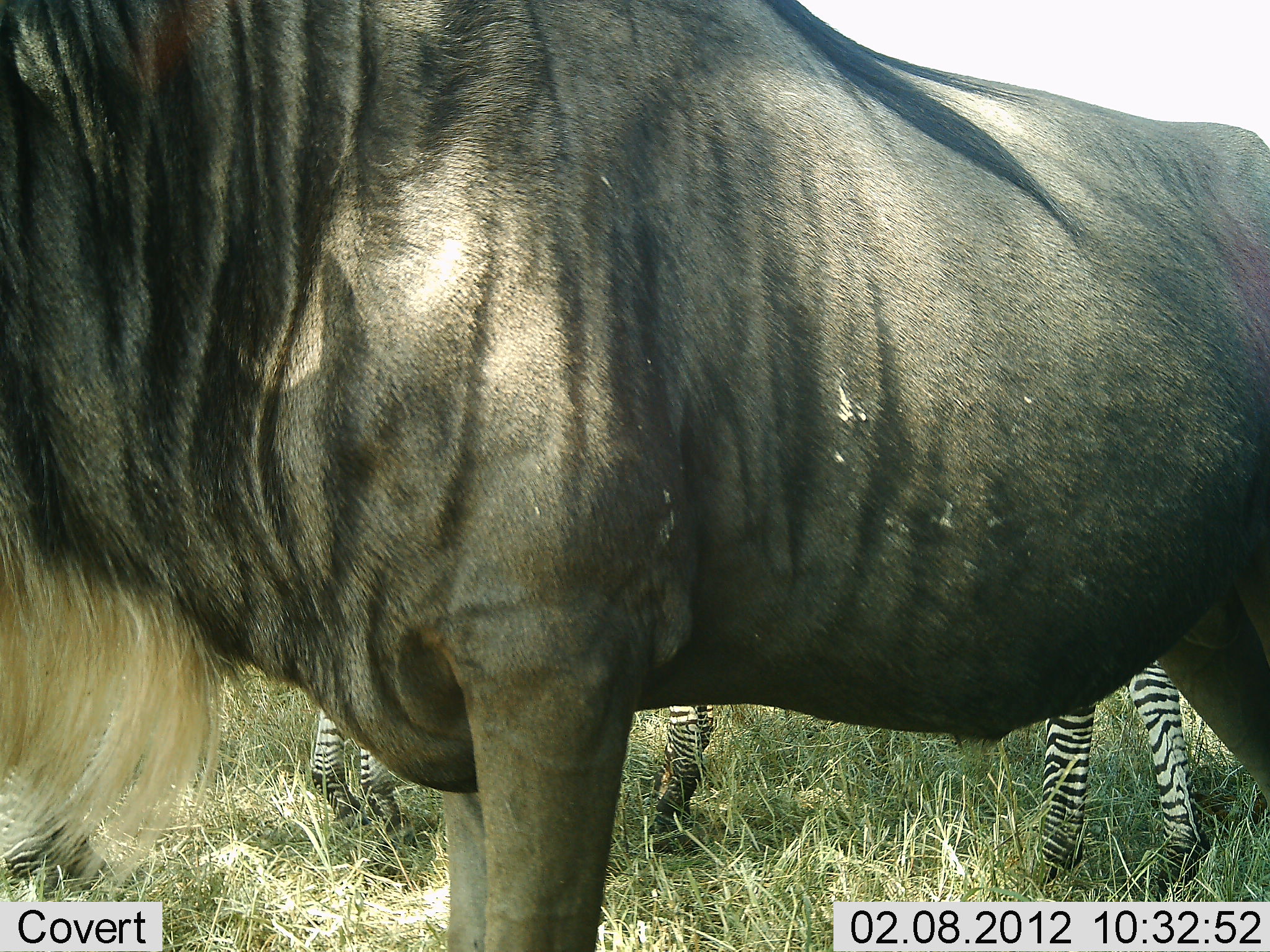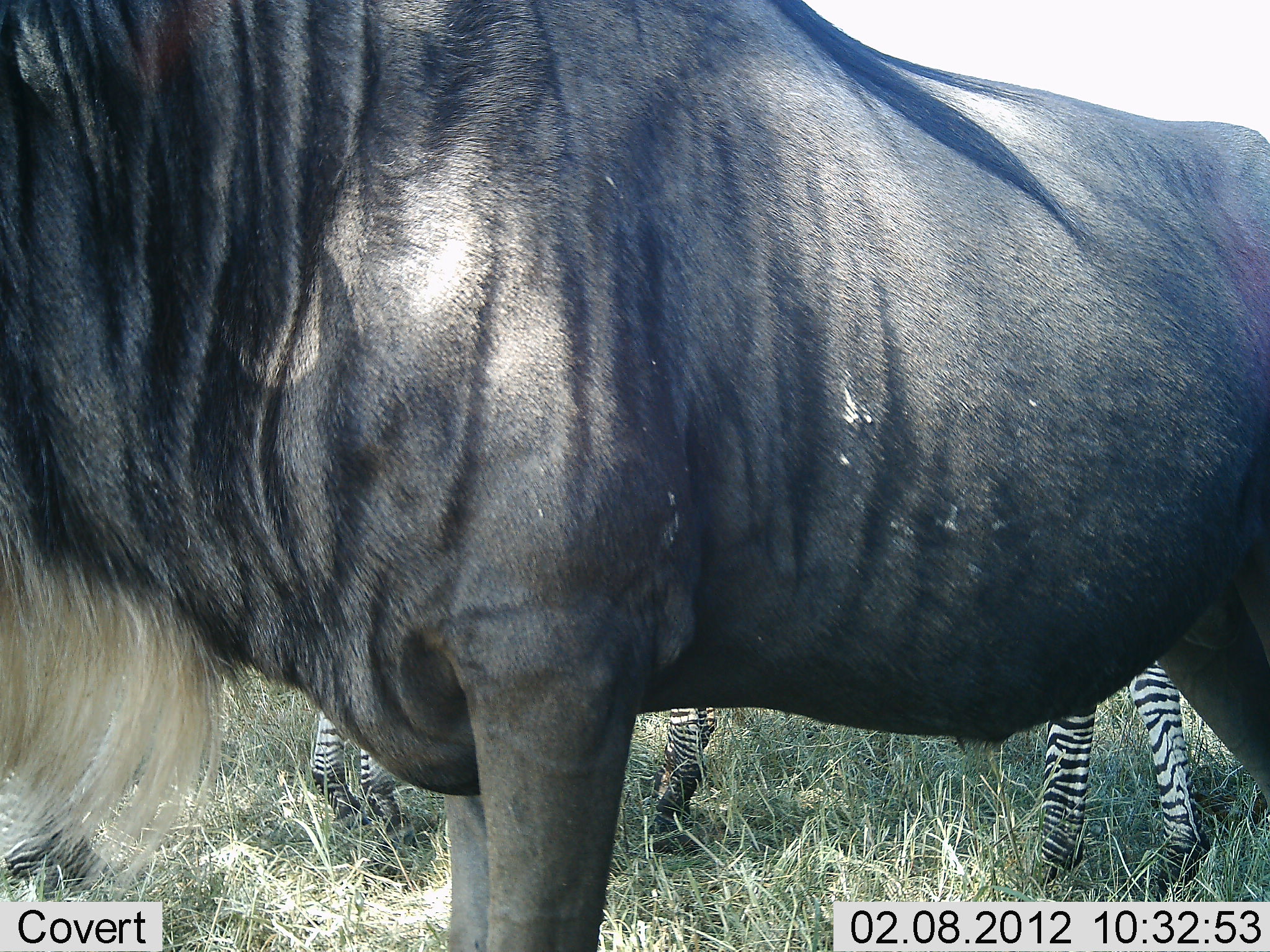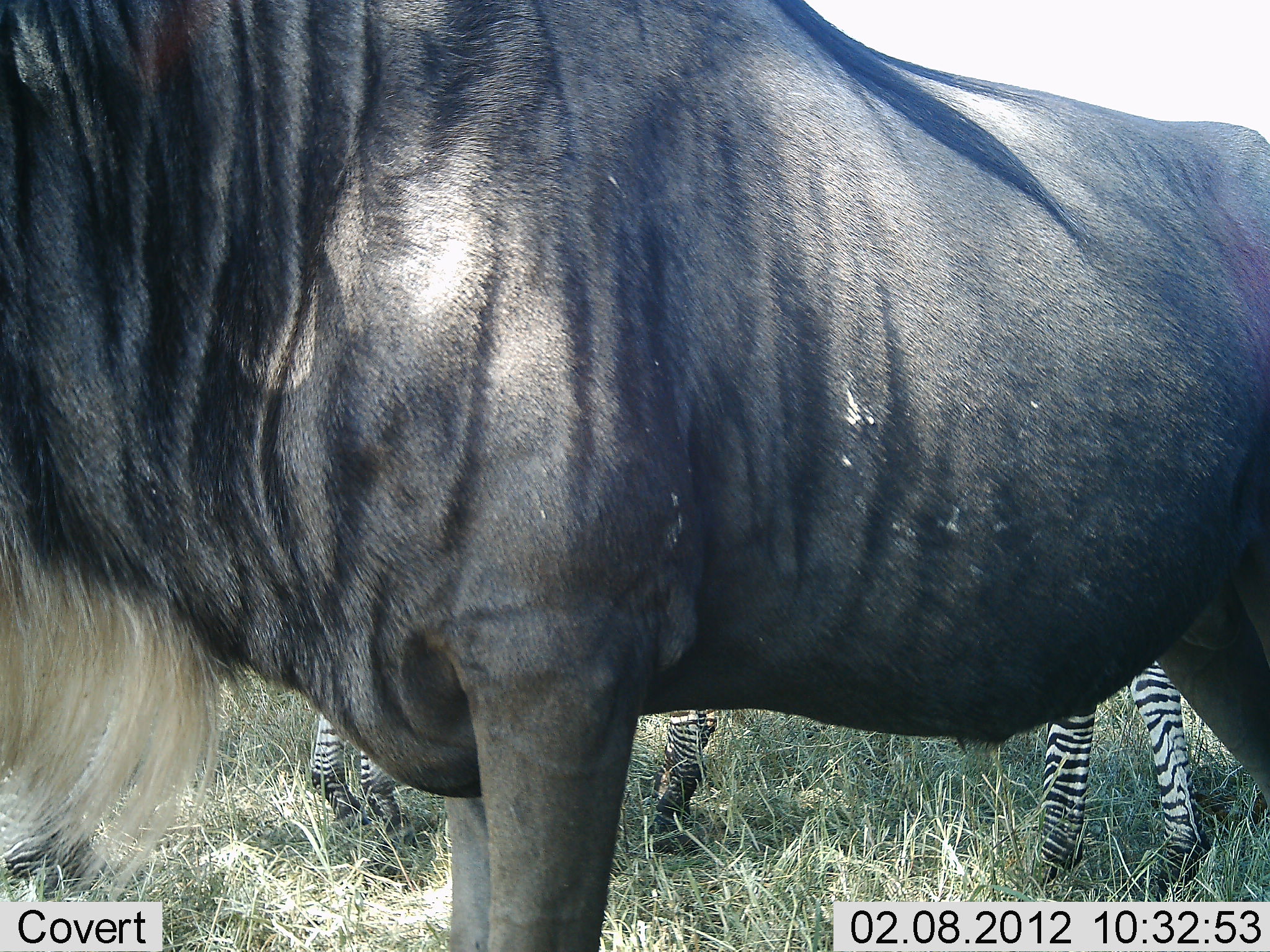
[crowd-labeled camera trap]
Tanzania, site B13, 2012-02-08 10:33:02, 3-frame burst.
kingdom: Animalia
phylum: Chordata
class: Mammalia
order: Artiodactyla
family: Bovidae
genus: Connochaetes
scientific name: Connochaetes taurinus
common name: blue wildebeest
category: wildebeest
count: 1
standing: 100%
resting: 0%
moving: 0%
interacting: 0%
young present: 0%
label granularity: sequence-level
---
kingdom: Animalia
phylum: Chordata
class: Mammalia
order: Perissodactyla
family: Equidae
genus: Equus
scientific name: Equus quagga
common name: plains zebra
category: zebra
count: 2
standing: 96%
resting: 0%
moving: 4%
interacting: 0%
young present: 0%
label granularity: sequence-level